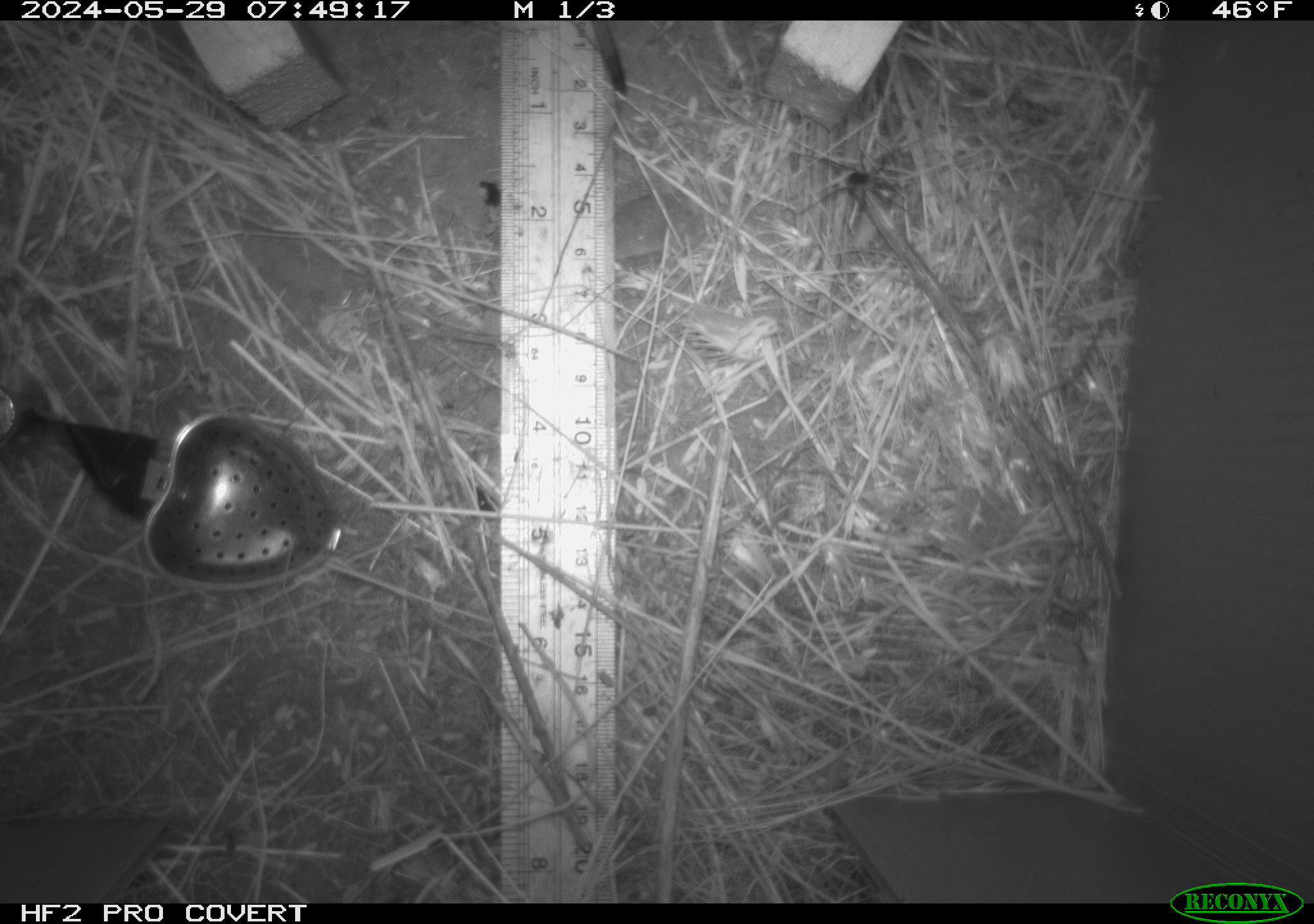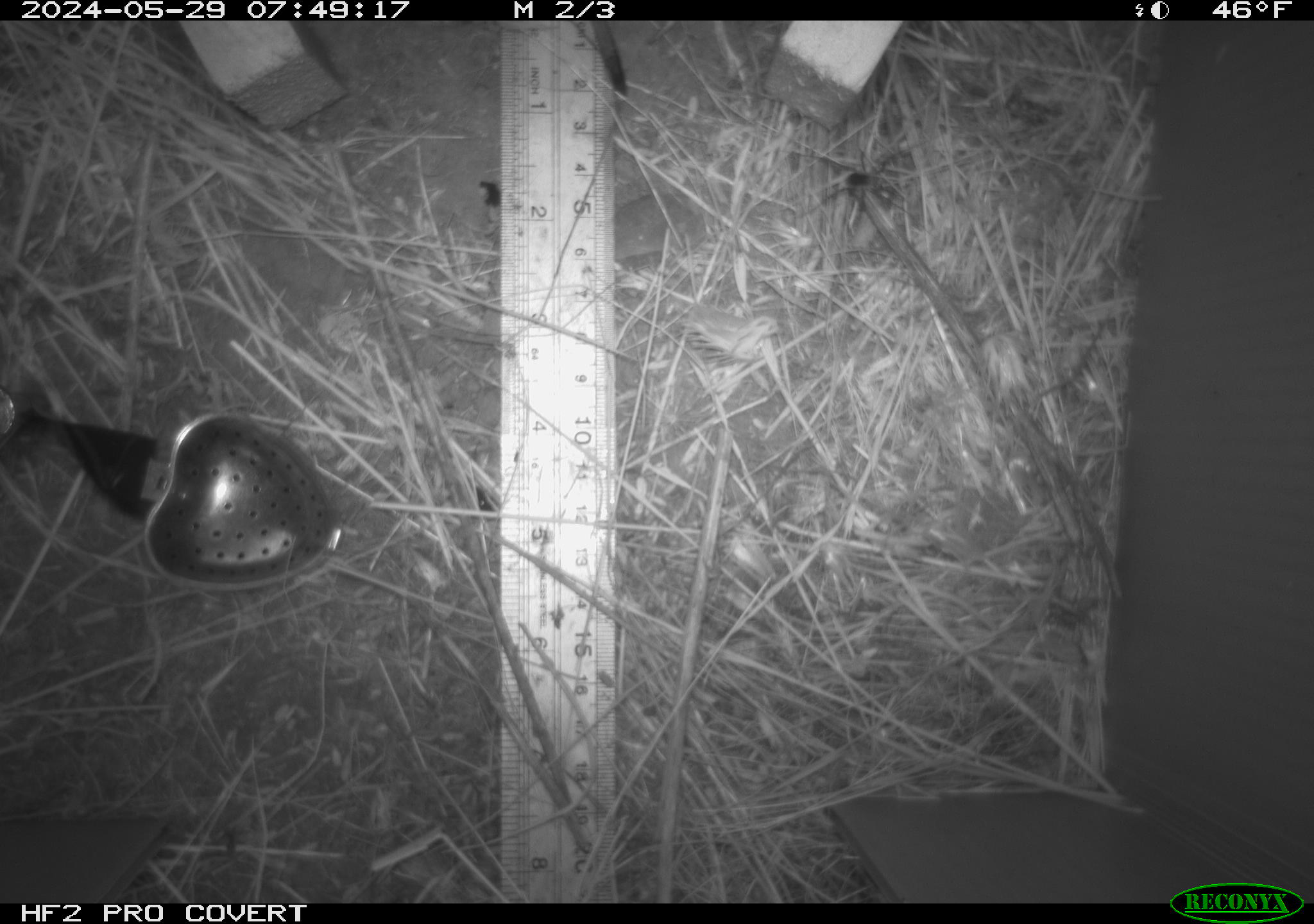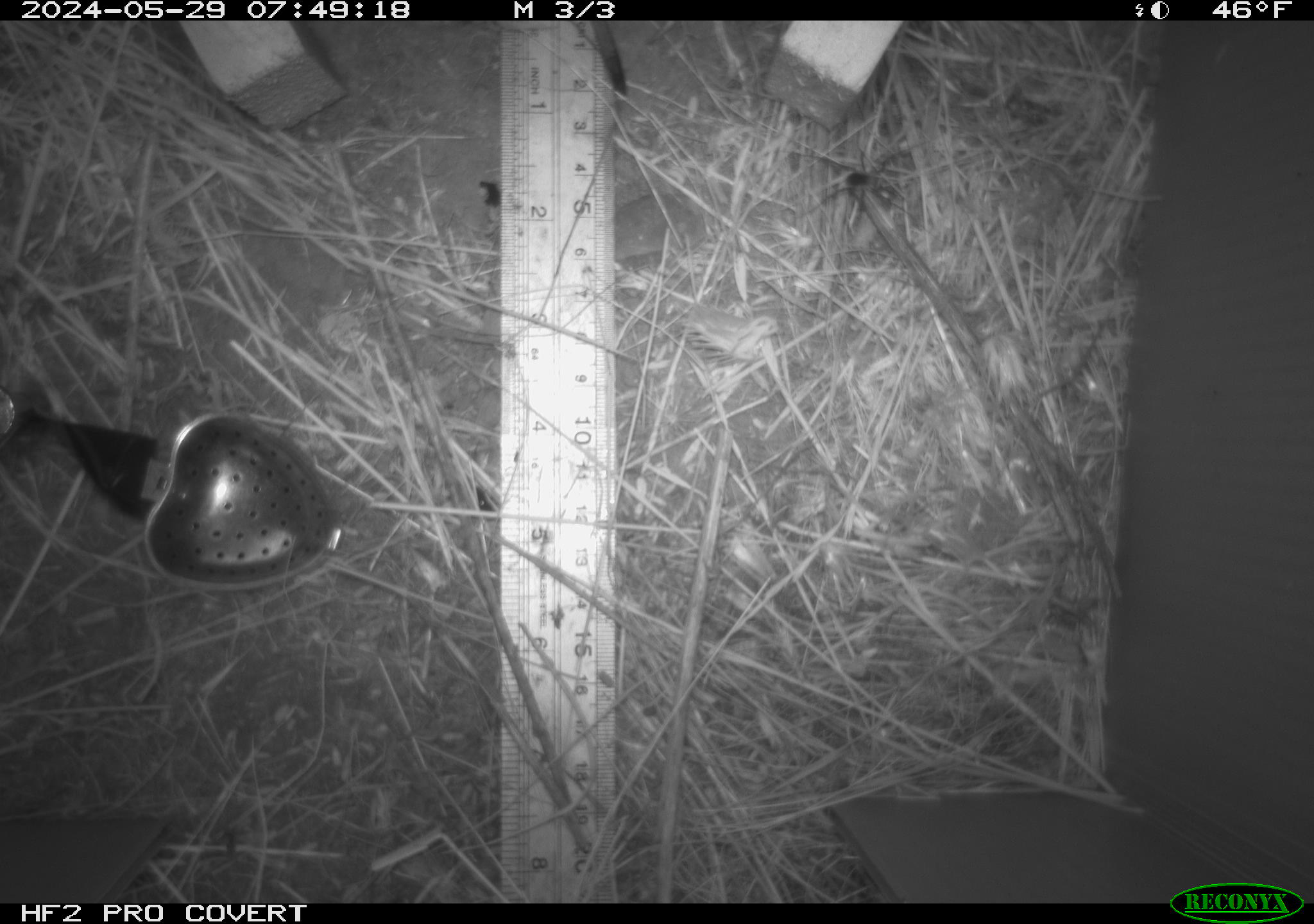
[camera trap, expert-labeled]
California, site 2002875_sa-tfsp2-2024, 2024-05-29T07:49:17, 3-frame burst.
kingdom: Animalia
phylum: Arthropoda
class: Insecta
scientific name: Insecta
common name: insect